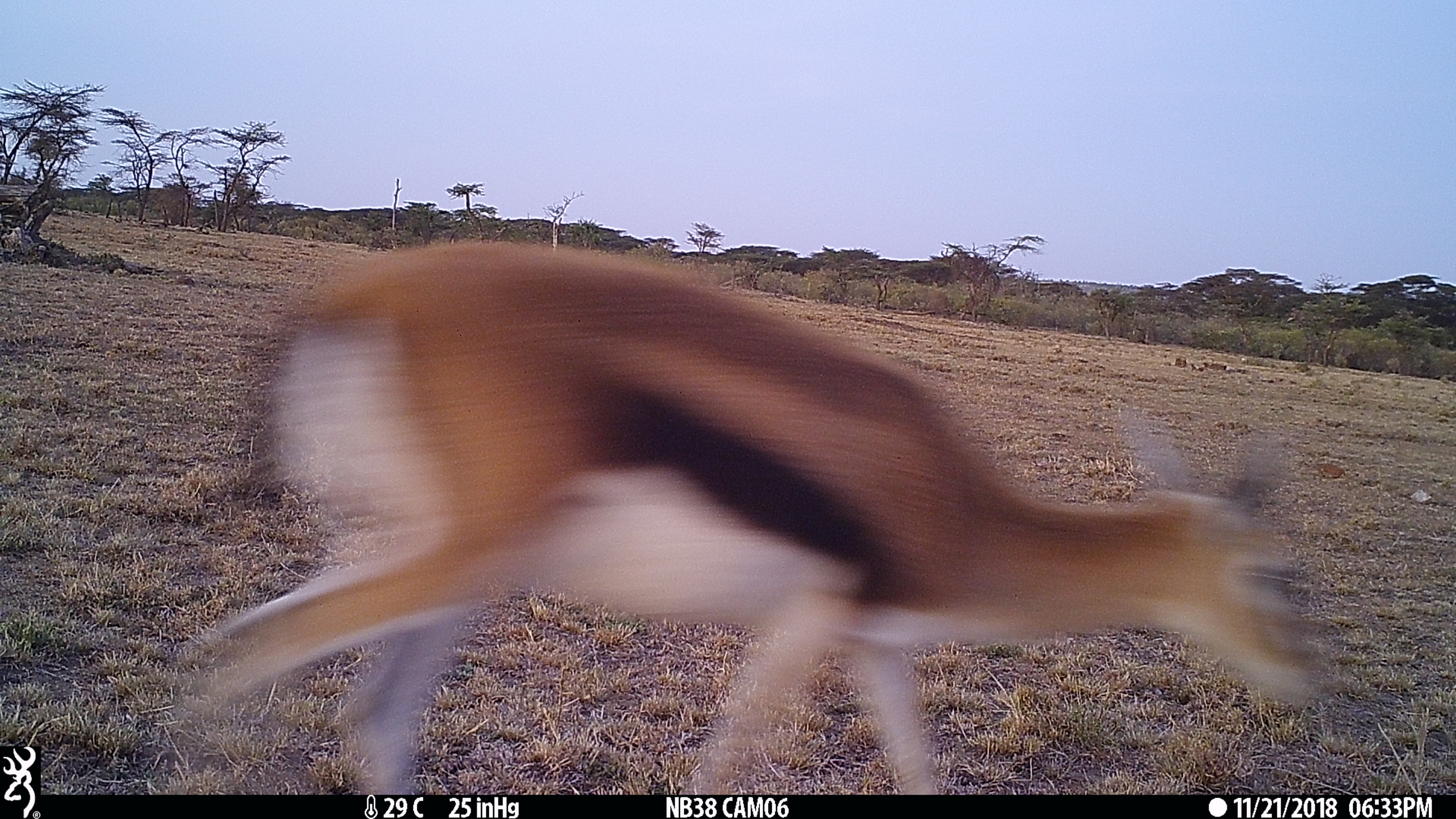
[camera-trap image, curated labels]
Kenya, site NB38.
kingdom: Animalia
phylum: Chordata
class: Mammalia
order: Artiodactyla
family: Bovidae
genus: Eudorcas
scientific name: Eudorcas thomsonii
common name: thomon's gazelle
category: gazelle thomsons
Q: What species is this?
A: Gazelle thomsons (thomon's gazelle) (Eudorcas thomsonii).